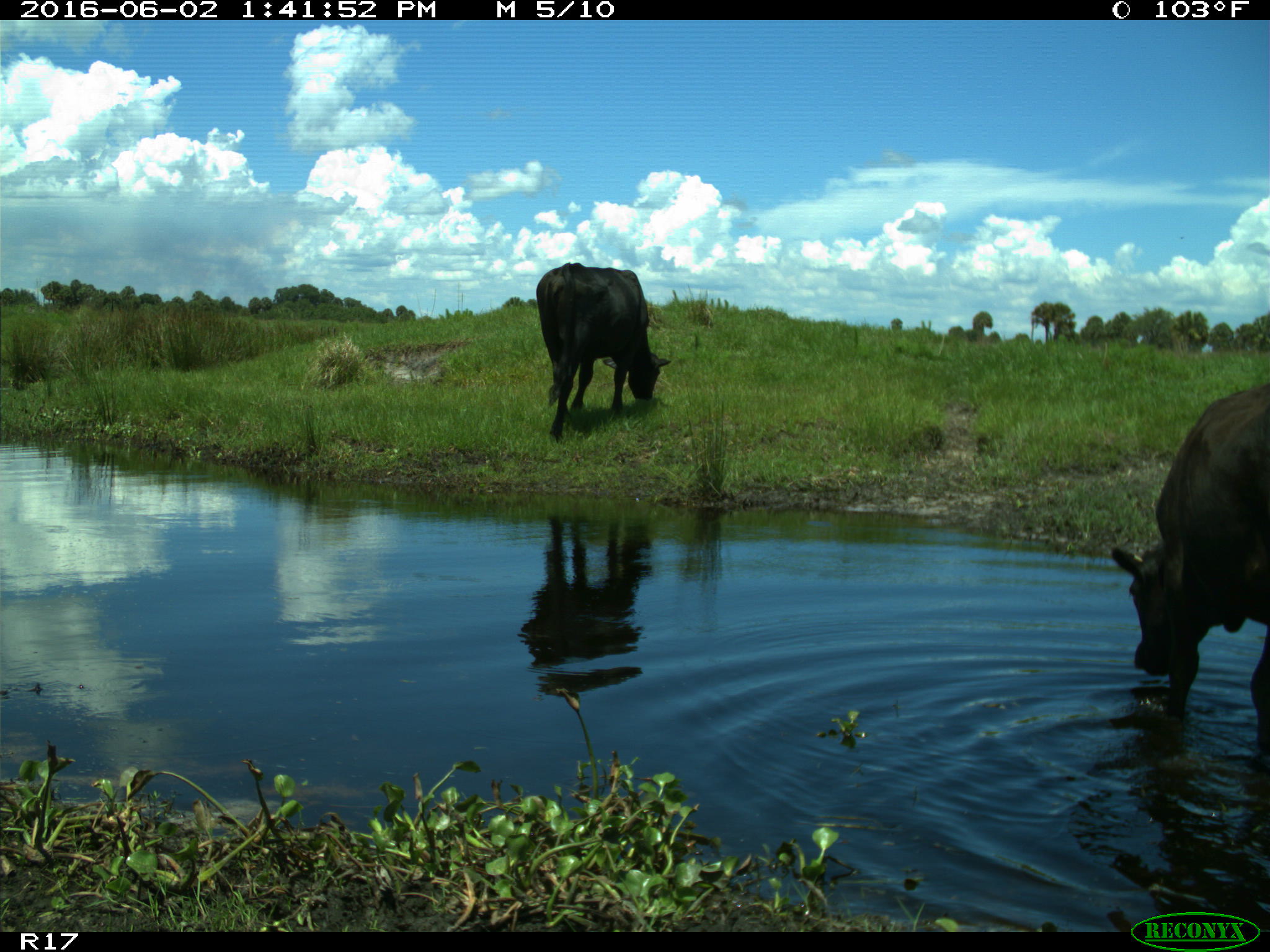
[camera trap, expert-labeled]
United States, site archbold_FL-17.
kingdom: Animalia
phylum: Chordata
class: Mammalia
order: Artiodactyla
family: Bovidae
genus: Bos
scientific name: Bos taurus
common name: domestic cow